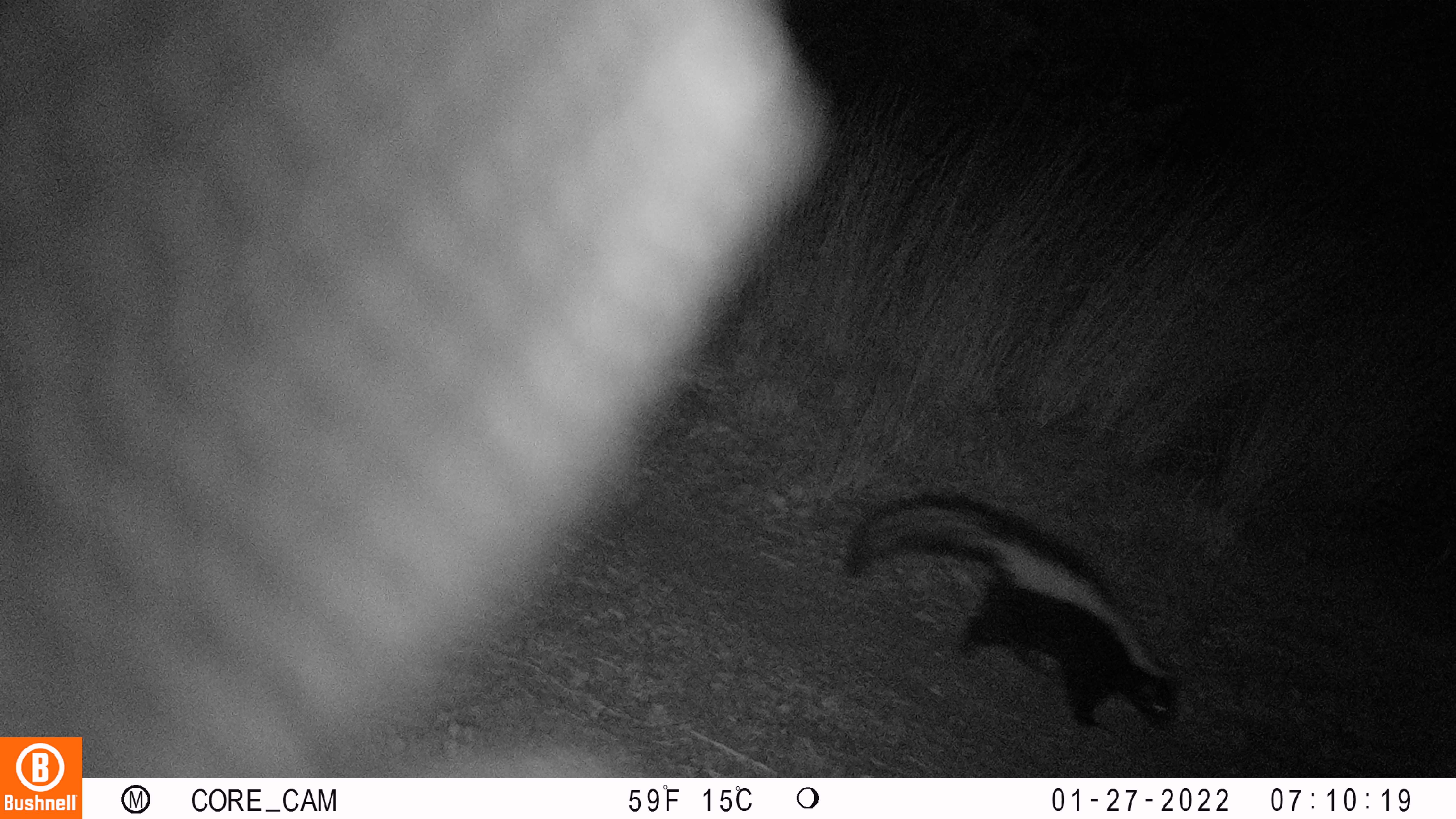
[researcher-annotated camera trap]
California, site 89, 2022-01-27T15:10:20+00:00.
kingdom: Animalia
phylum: Chordata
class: Mammalia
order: Carnivora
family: Mephitidae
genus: Mephitis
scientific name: Mephitis mephitis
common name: striped skunk